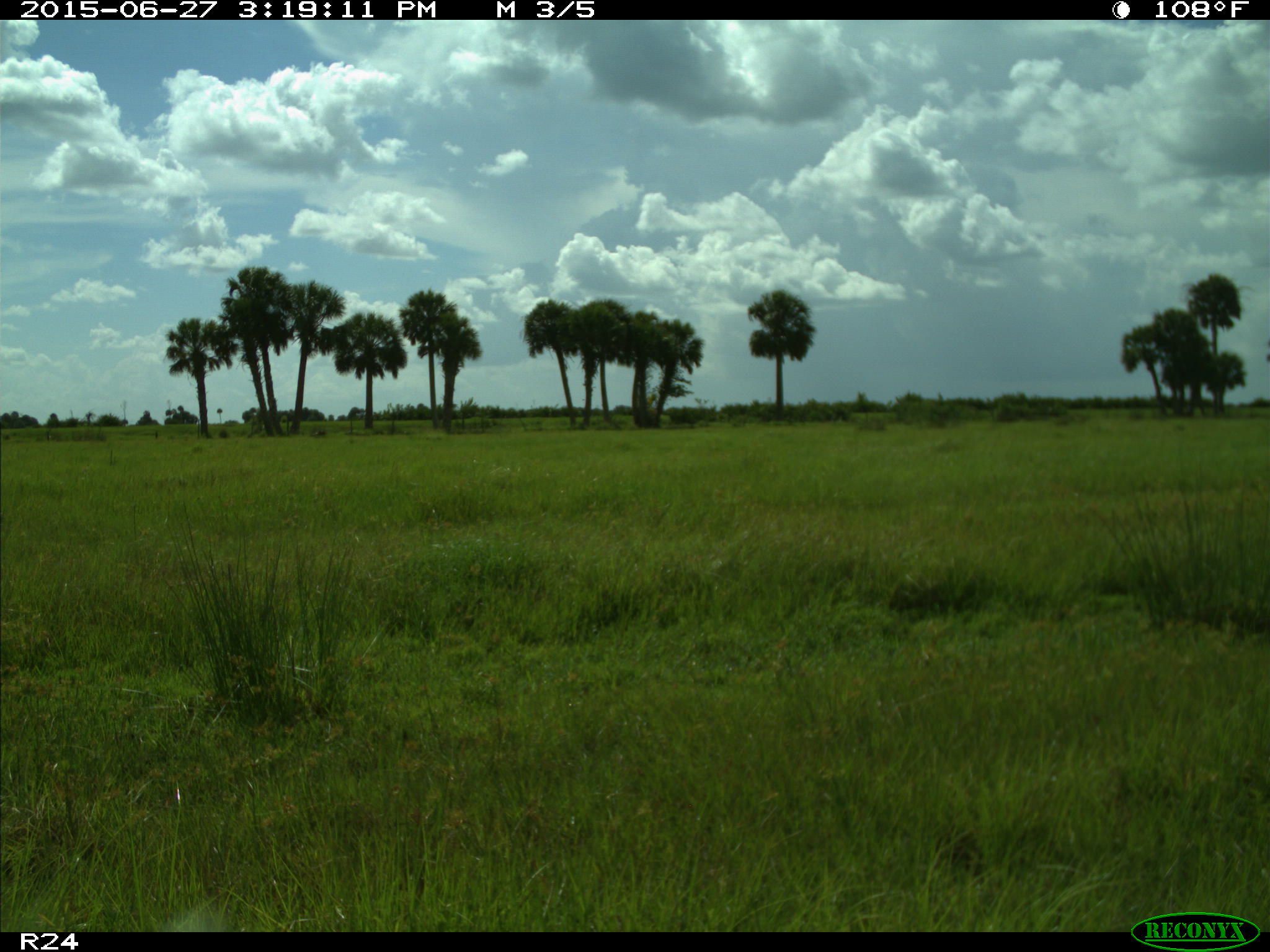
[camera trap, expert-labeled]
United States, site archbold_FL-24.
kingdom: Animalia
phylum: Chordata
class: Mammalia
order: Artiodactyla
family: Bovidae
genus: Bos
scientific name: Bos taurus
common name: domestic cow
Bos taurus (domestic cow).